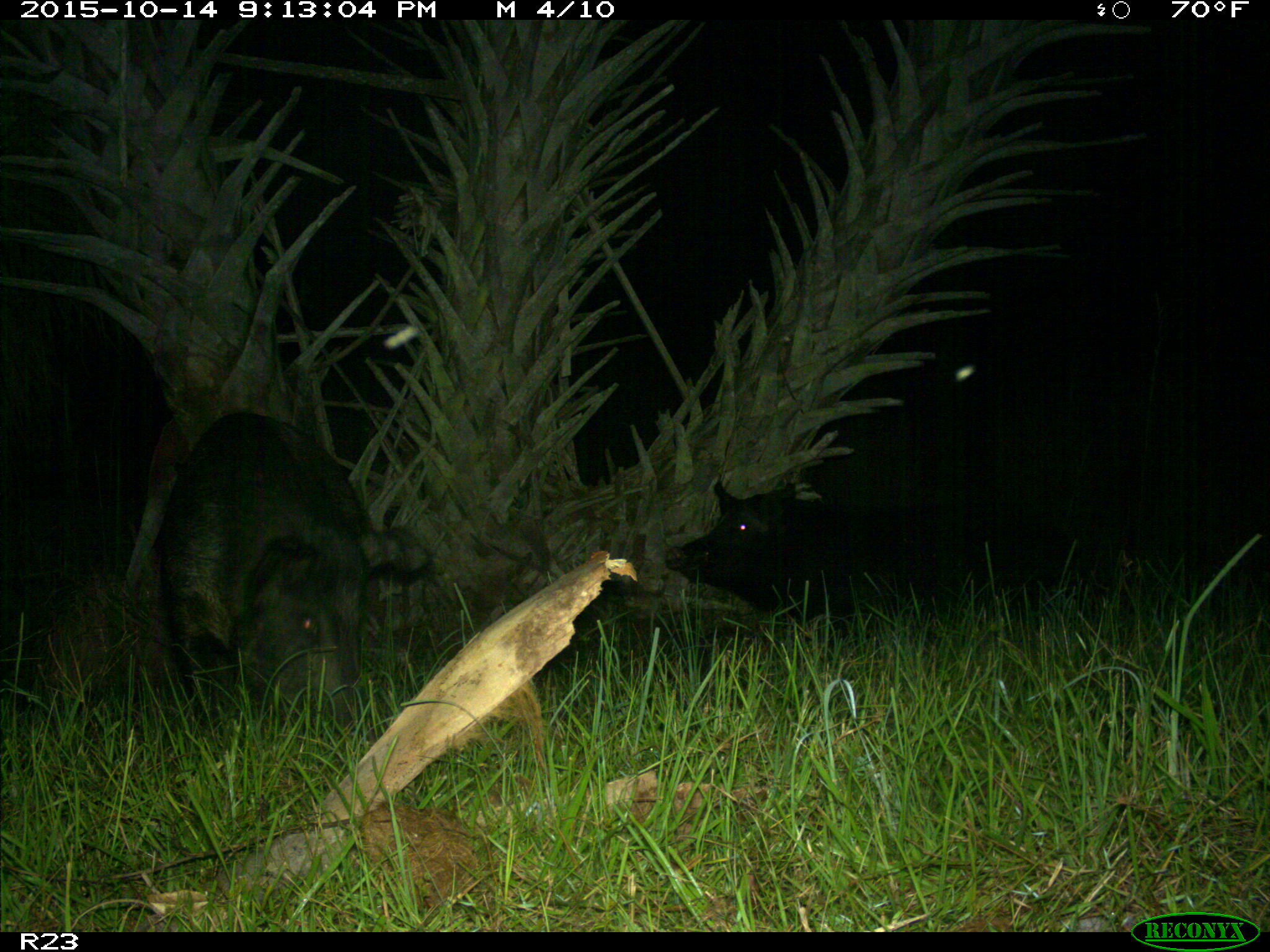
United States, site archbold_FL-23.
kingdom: Animalia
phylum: Chordata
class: Mammalia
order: Artiodactyla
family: Suidae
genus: Sus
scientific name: Sus scrofa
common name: wild boar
Sus scrofa (wild boar).